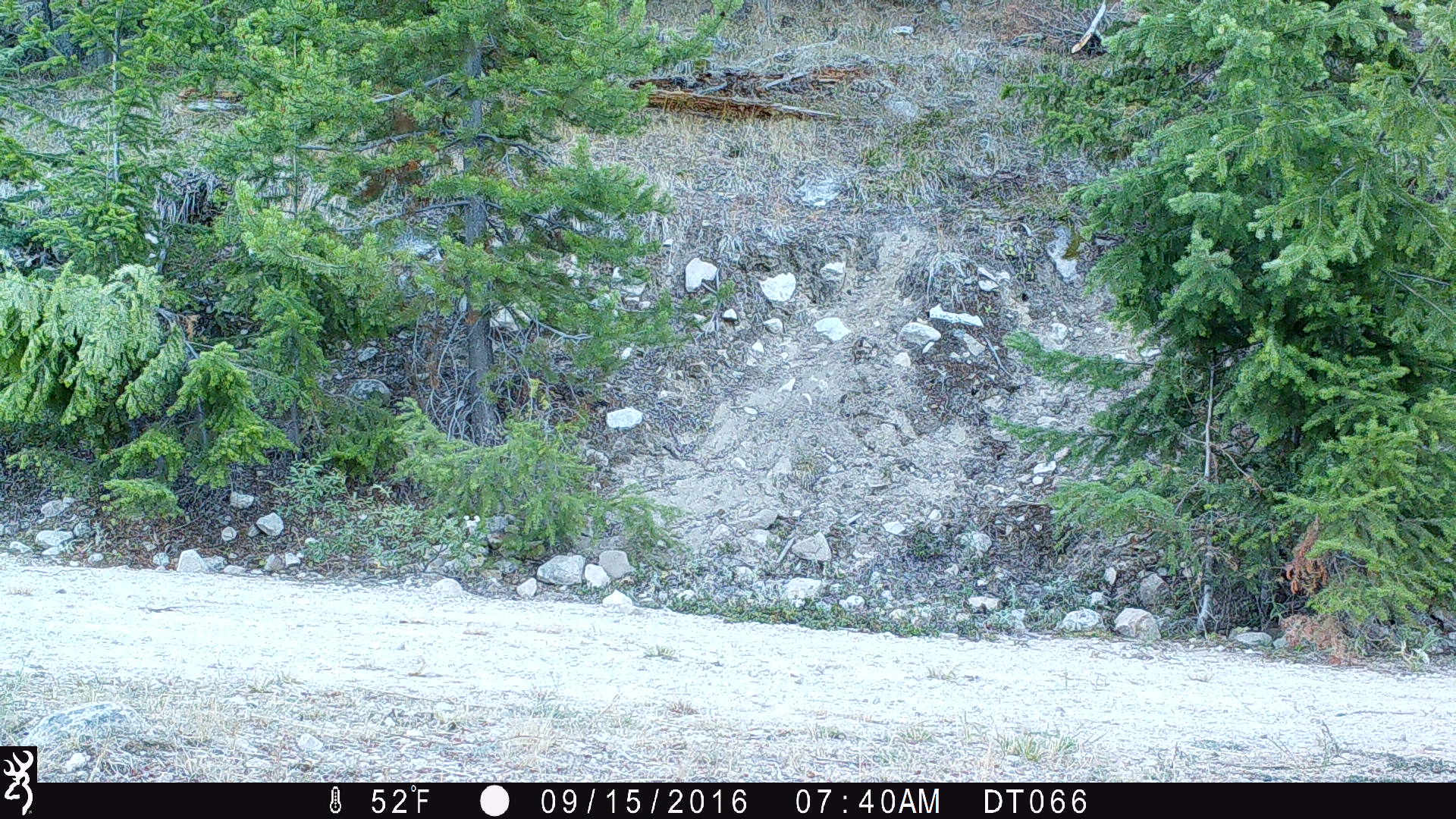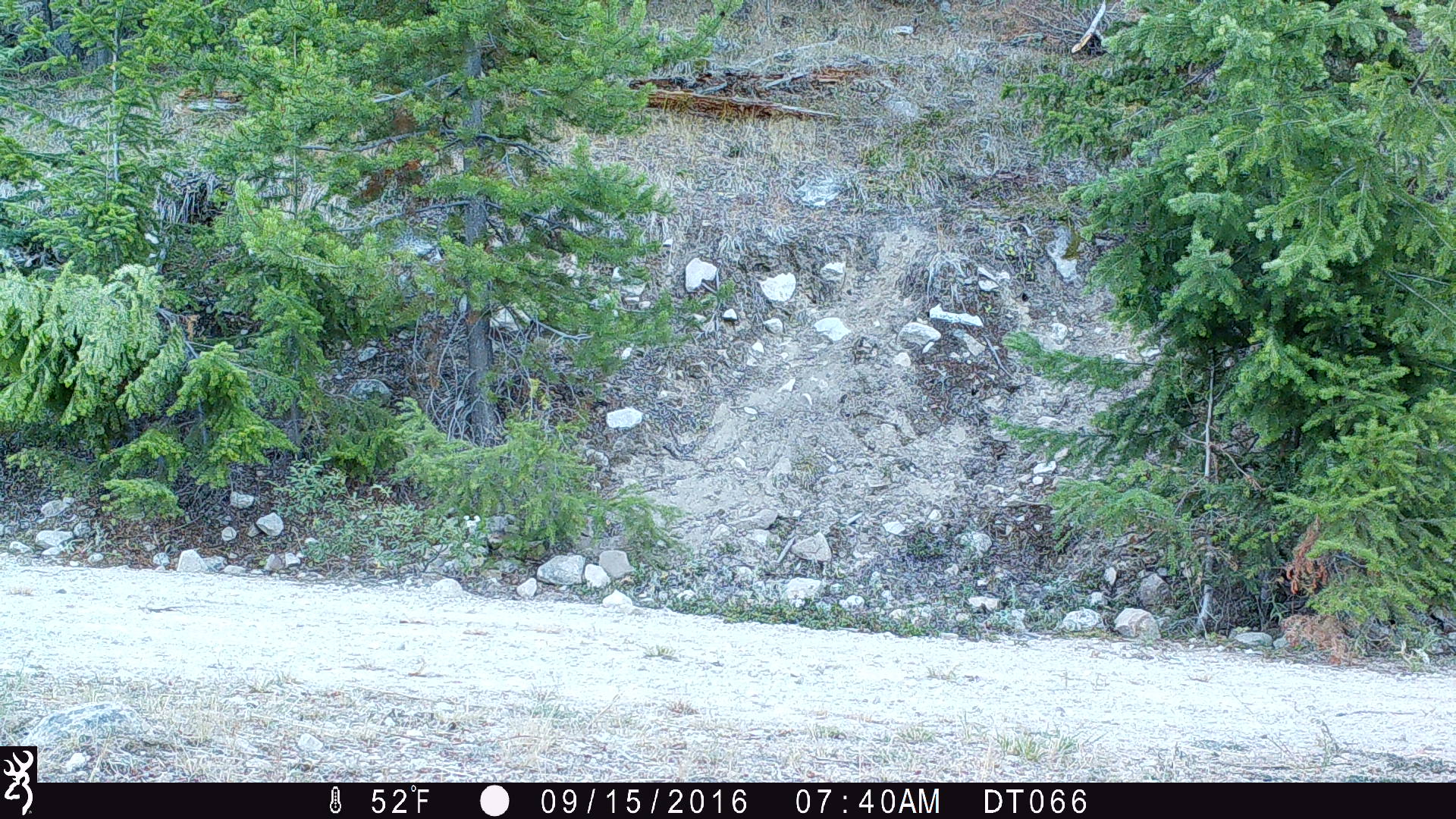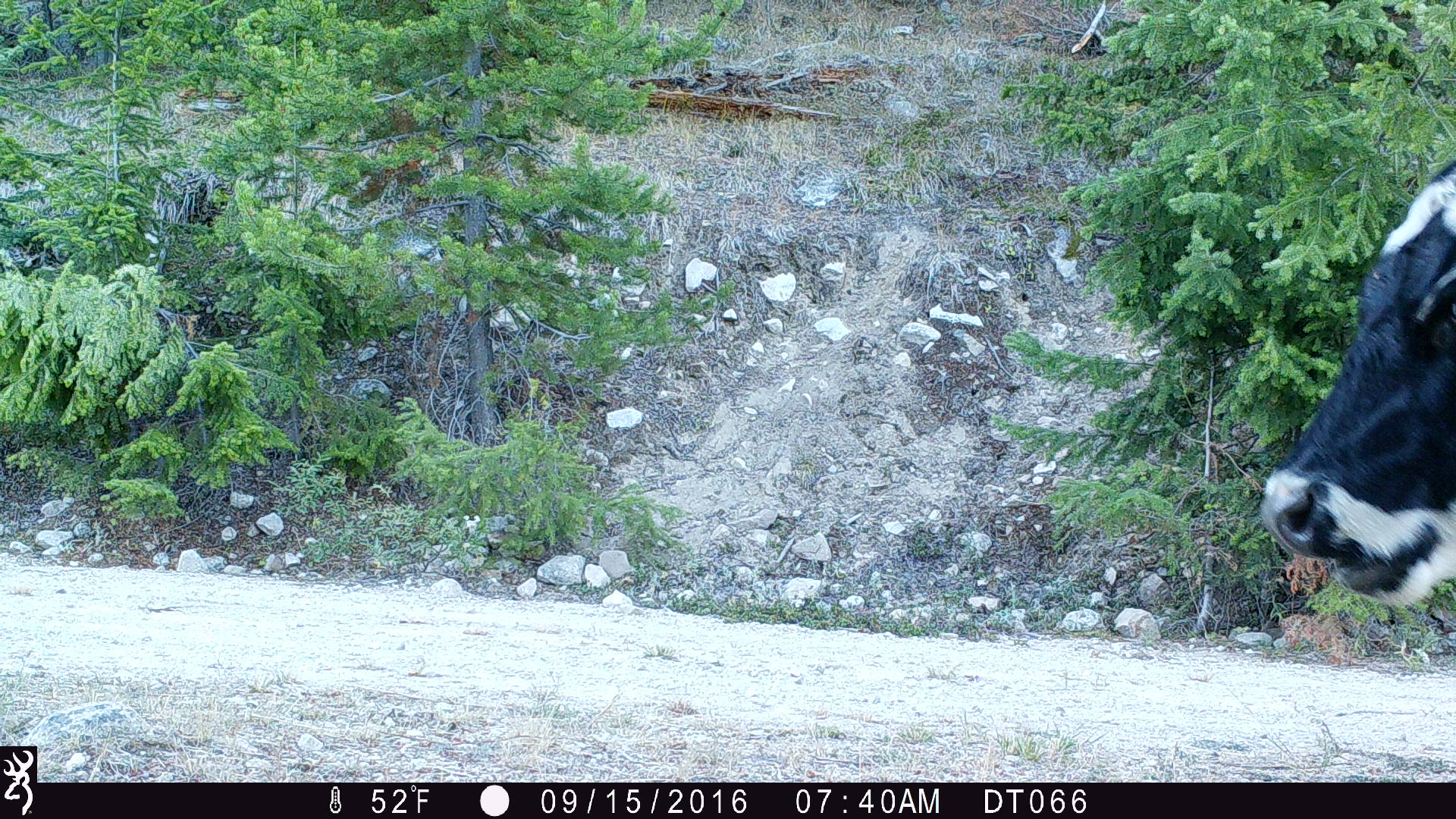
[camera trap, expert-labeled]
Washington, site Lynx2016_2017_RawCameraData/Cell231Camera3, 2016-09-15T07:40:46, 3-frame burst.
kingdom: Animalia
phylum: Chordata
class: Mammalia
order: Artiodactyla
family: Bovidae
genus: Bos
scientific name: Bos taurus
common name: domestic cattle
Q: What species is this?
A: Domestic cattle (Bos taurus).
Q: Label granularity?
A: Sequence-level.